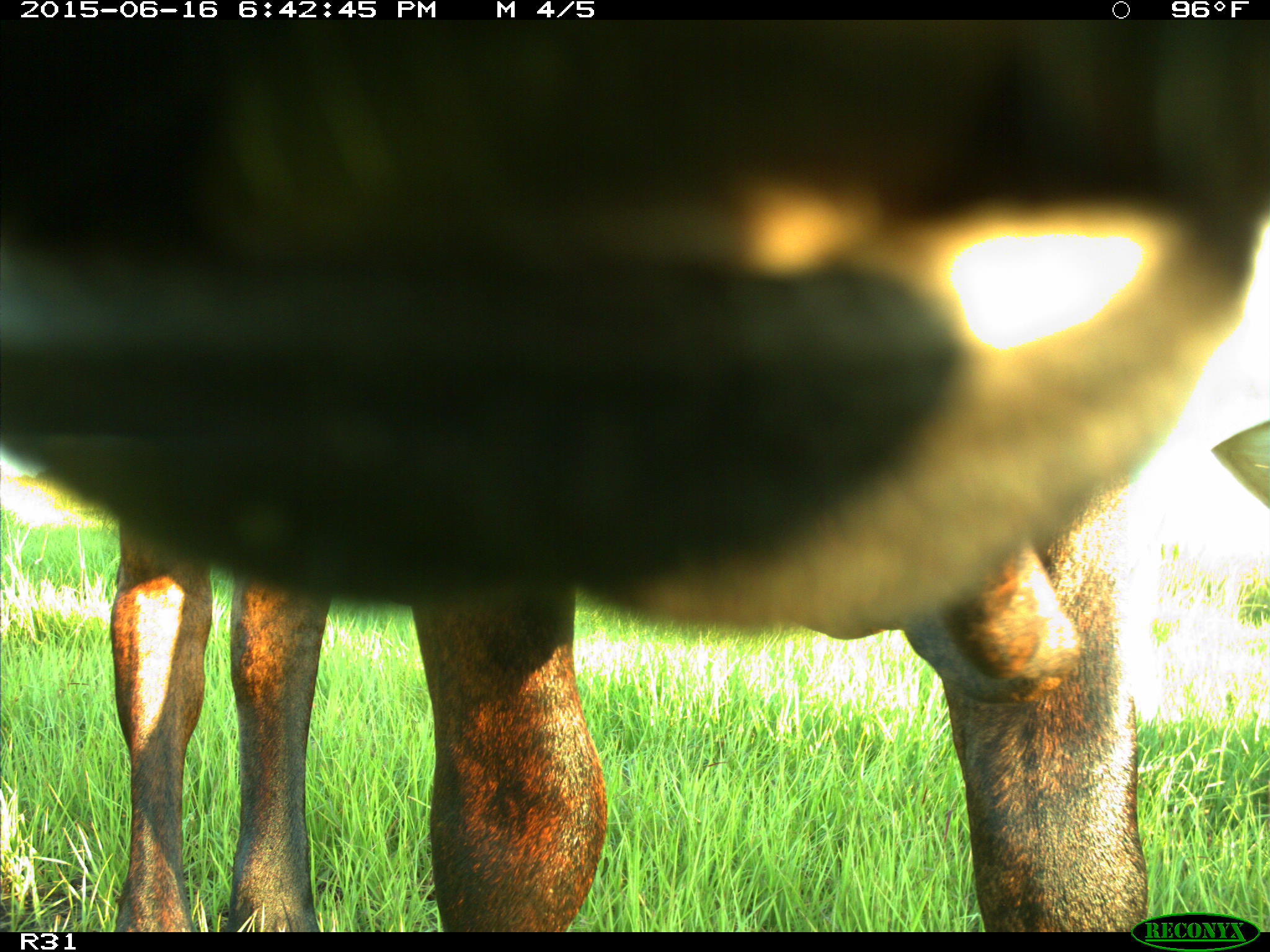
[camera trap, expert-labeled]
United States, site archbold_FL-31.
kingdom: Animalia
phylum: Chordata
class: Mammalia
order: Artiodactyla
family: Bovidae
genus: Bos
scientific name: Bos taurus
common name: domestic cow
Bos taurus (domestic cow).